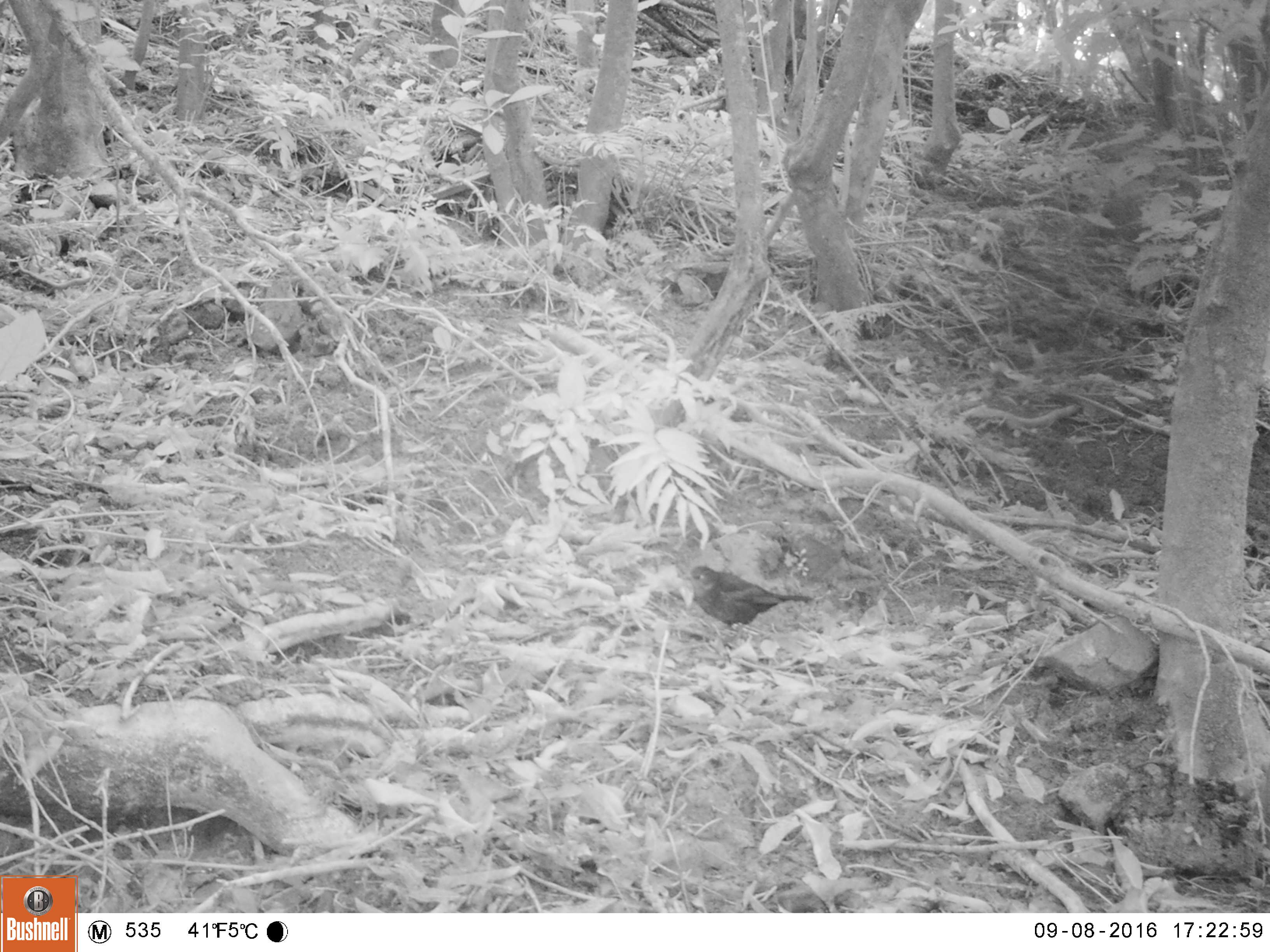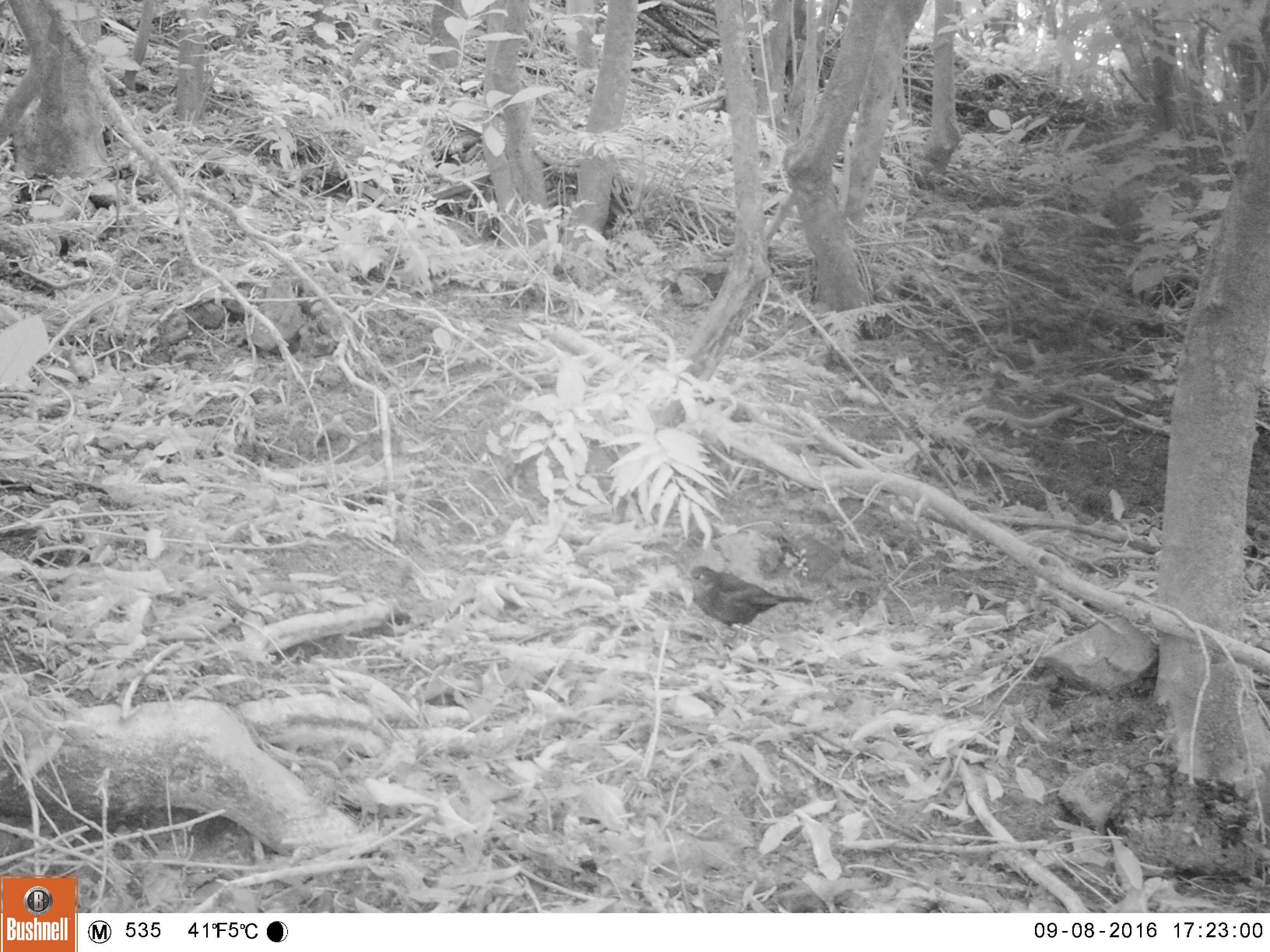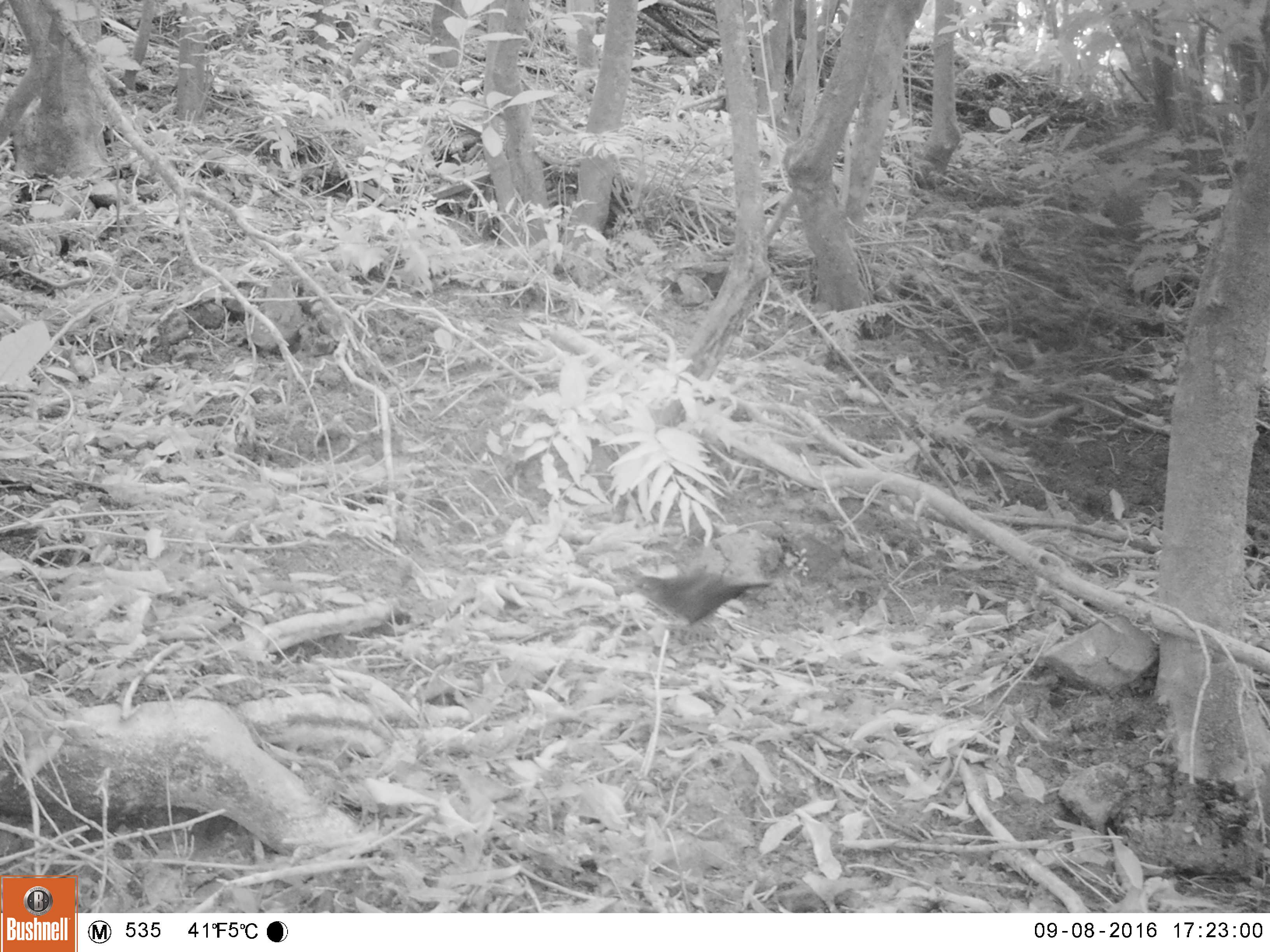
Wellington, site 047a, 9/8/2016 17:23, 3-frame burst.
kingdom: Animalia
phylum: Chordata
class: Aves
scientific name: Aves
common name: bird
Bird (Aves).